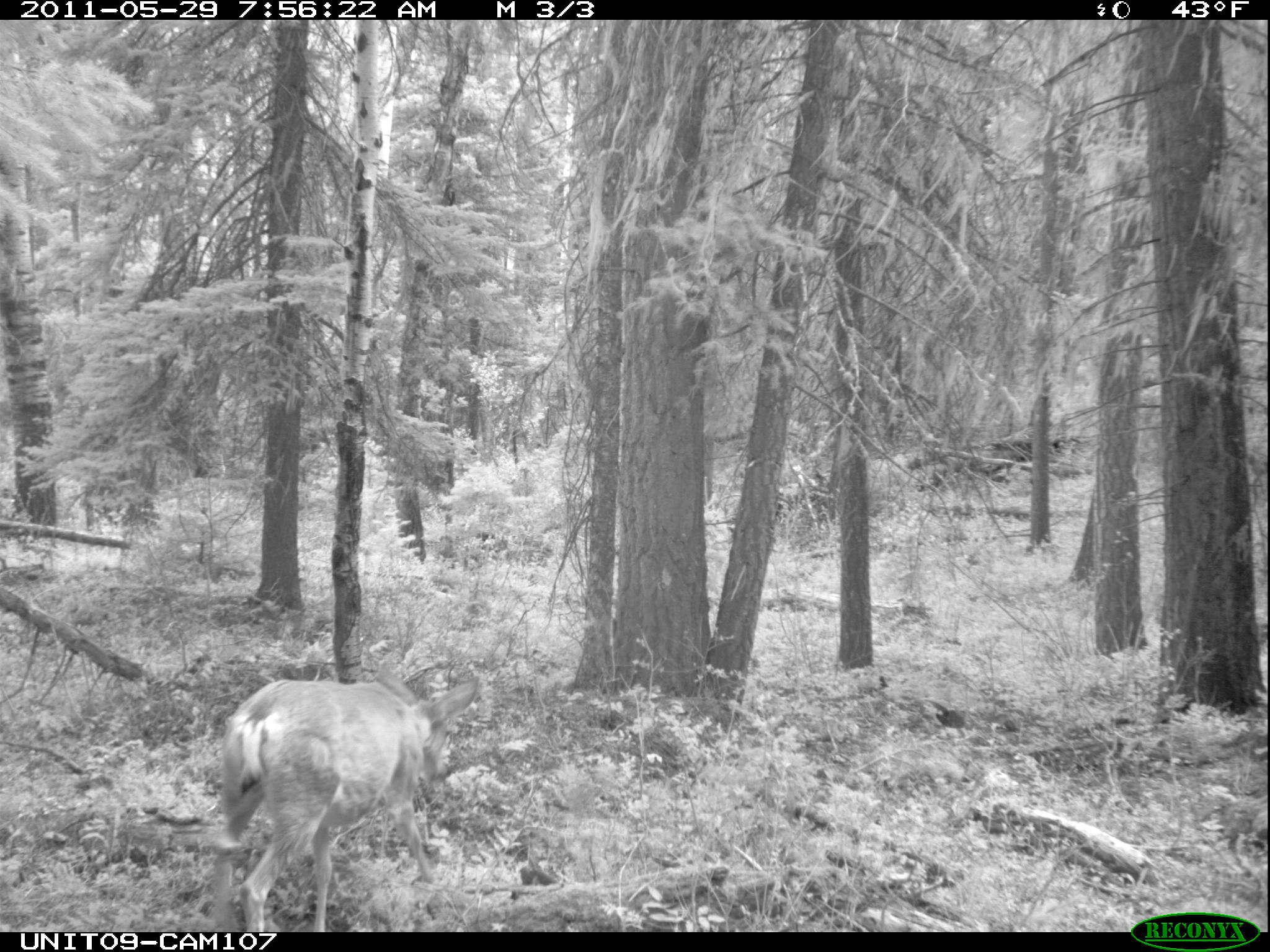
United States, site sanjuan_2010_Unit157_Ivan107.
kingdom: Animalia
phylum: Chordata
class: Mammalia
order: Artiodactyla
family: Cervidae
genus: Odocoileus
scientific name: Odocoileus hemionus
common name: mule deer